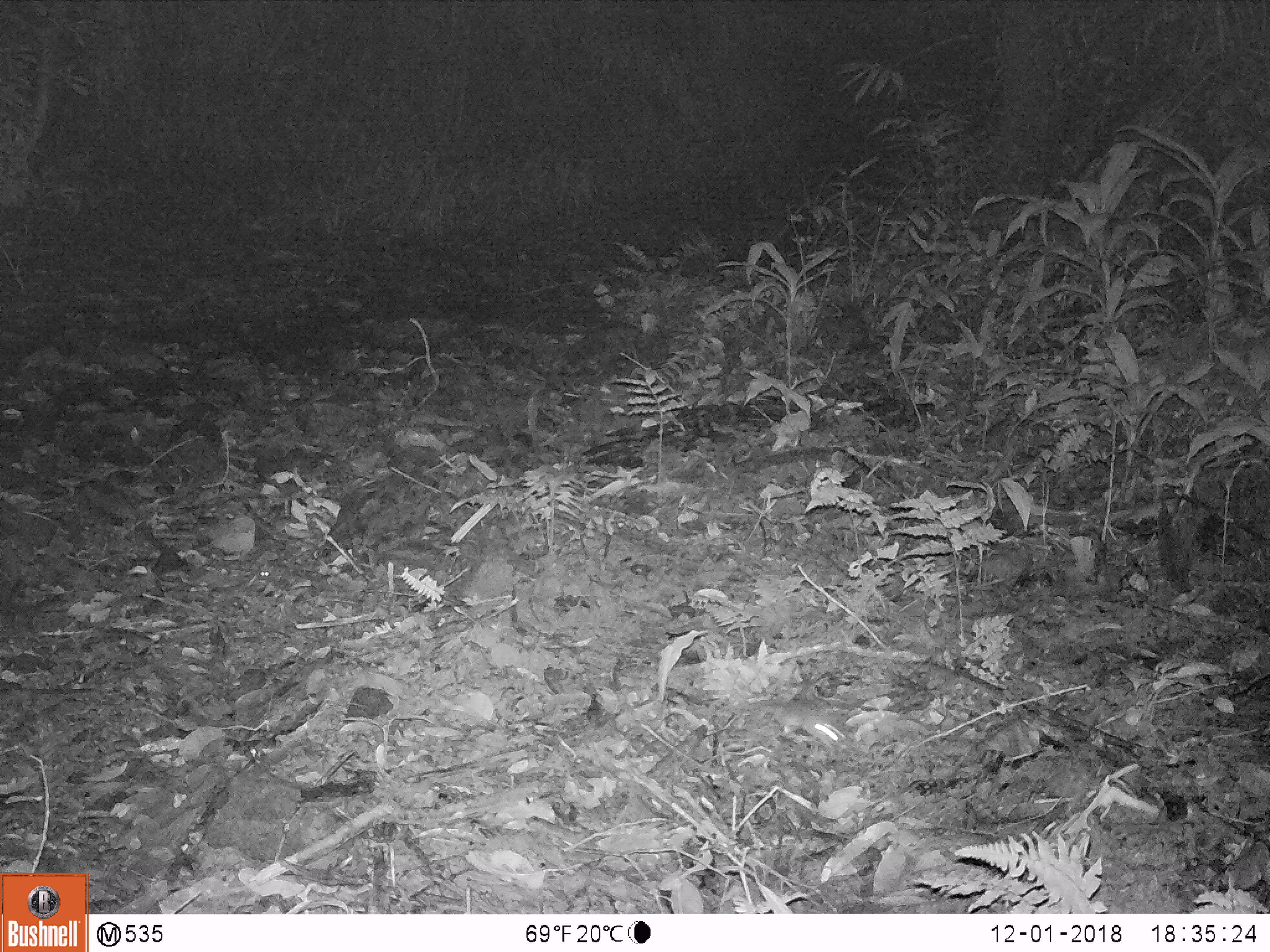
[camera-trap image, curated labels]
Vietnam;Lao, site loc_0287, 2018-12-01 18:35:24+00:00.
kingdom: Animalia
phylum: Chordata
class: Mammalia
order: Rodentia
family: Muridae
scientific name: Muridae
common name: old-world mice and rats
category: unidentified murid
Unidentified murid (old-world mice and rats) (Muridae). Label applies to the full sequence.